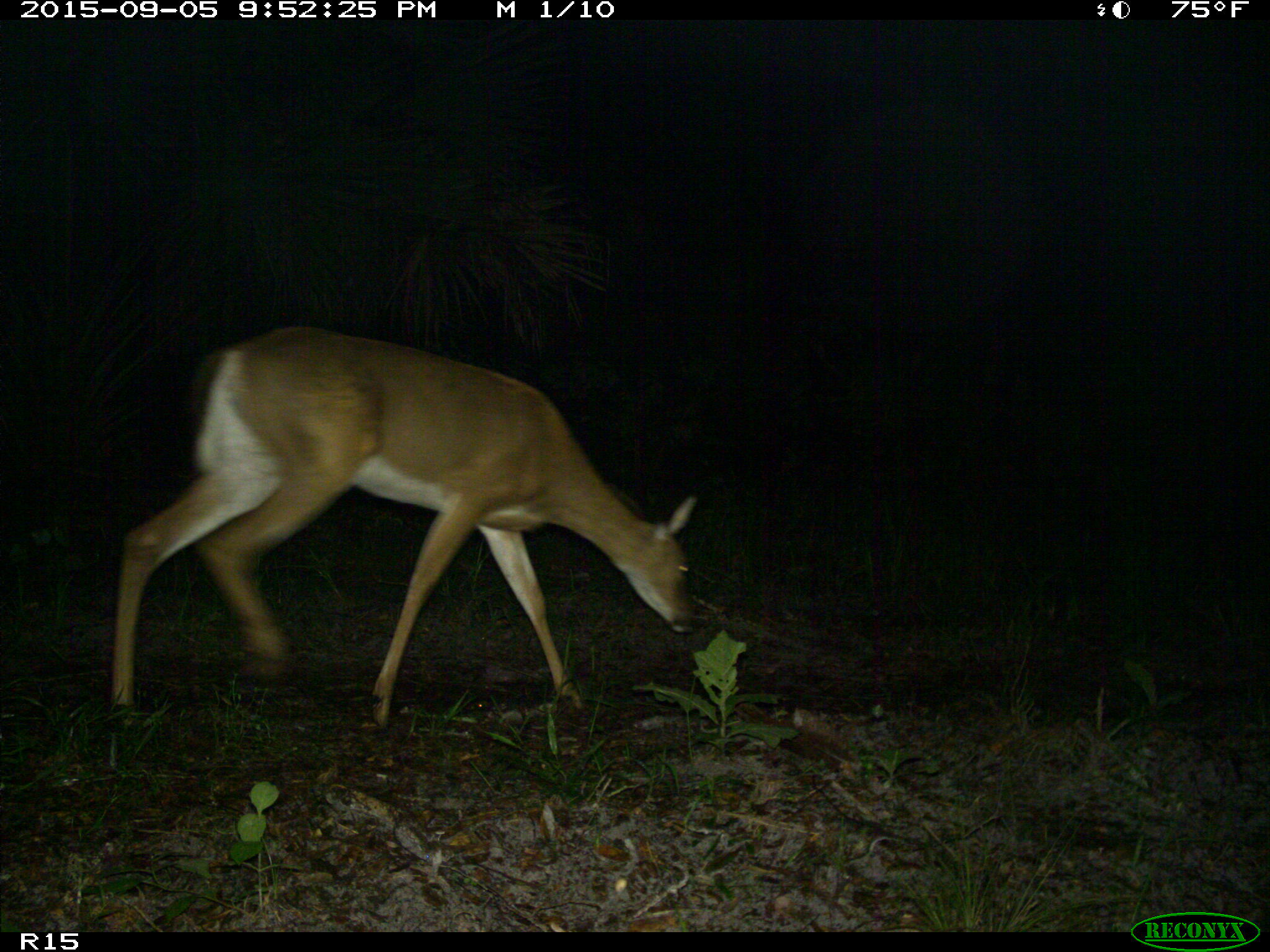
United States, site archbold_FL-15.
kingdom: Animalia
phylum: Chordata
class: Mammalia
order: Artiodactyla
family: Cervidae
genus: Odocoileus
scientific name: Odocoileus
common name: deer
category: unidentified deer